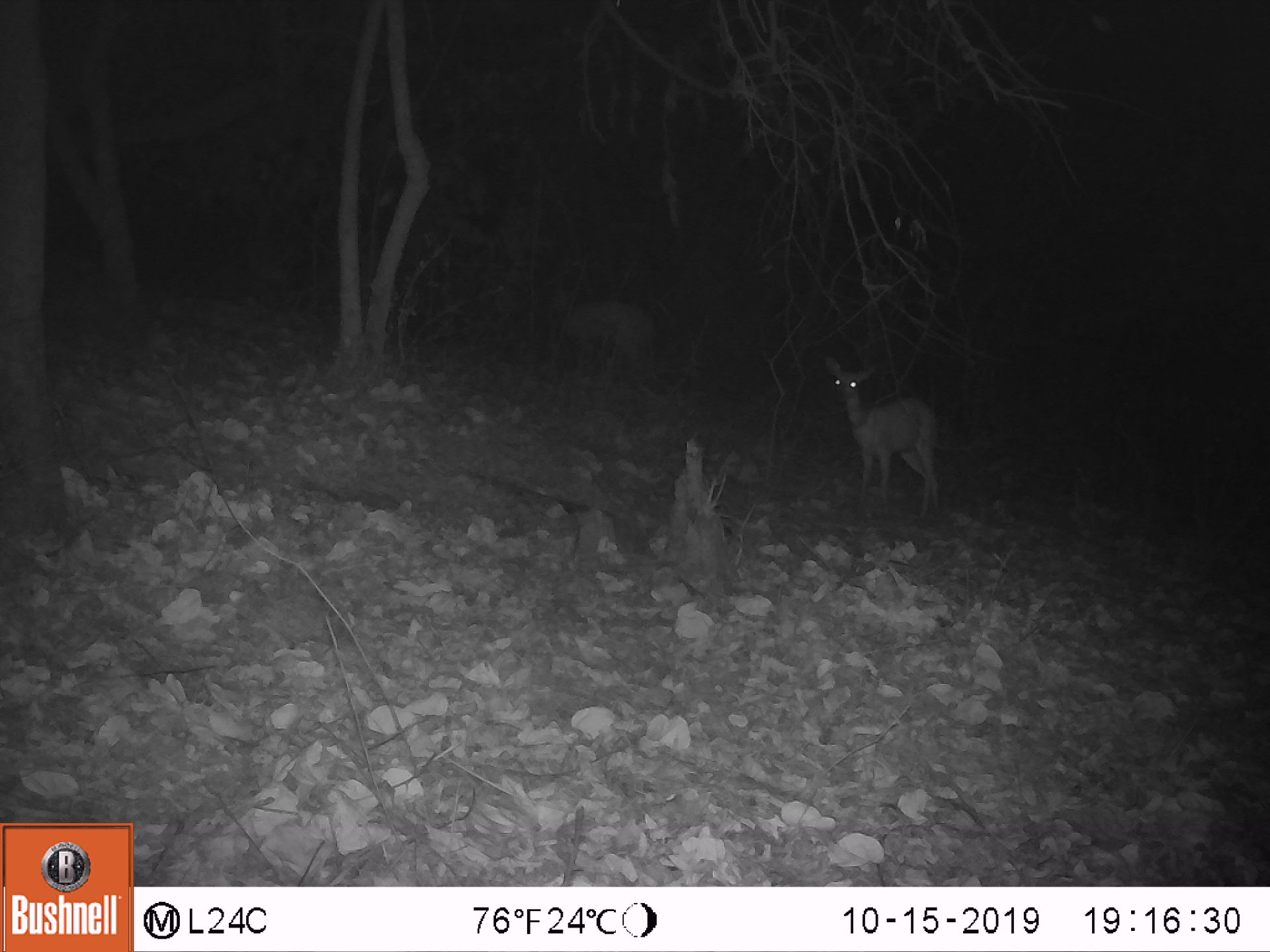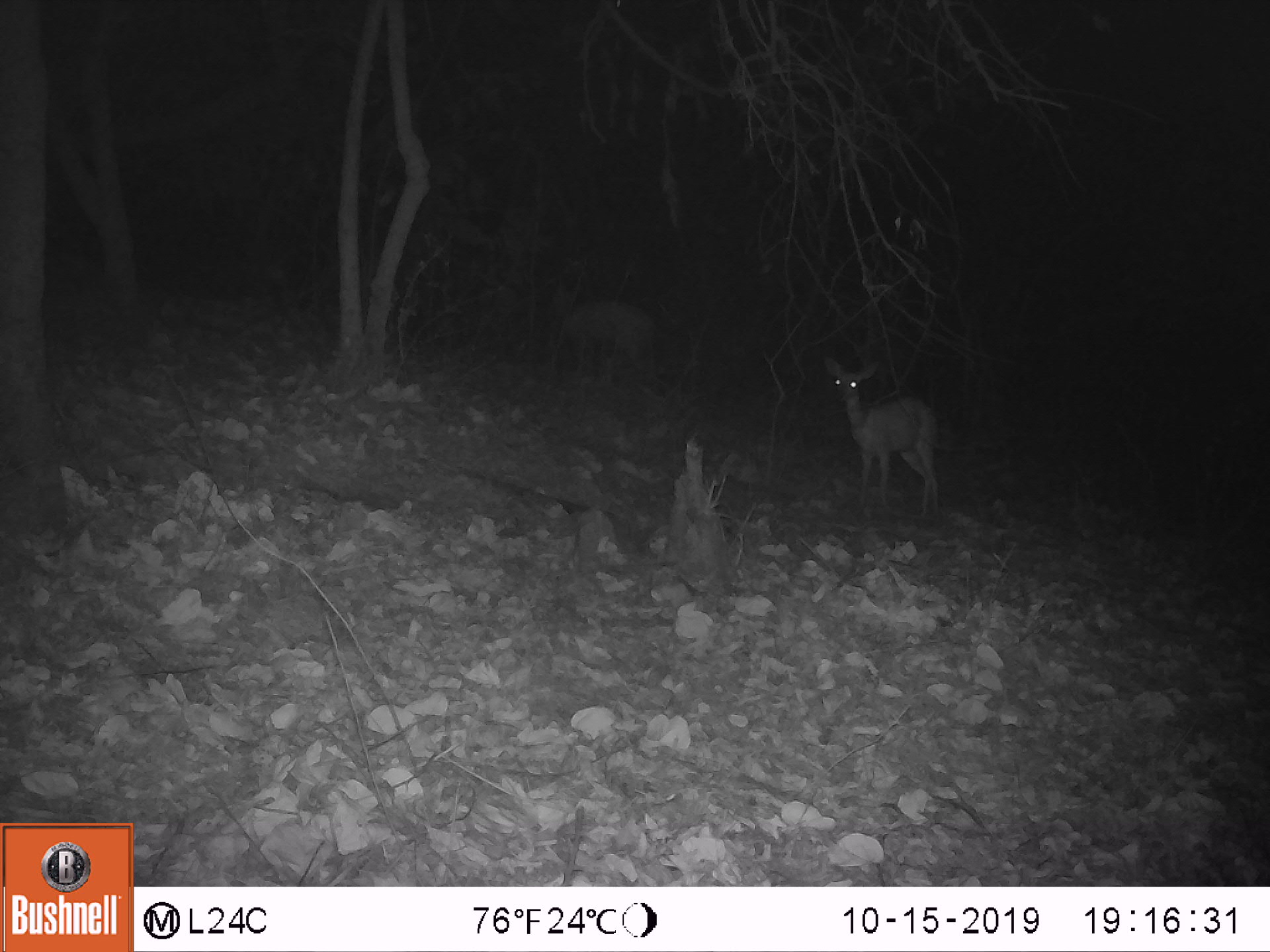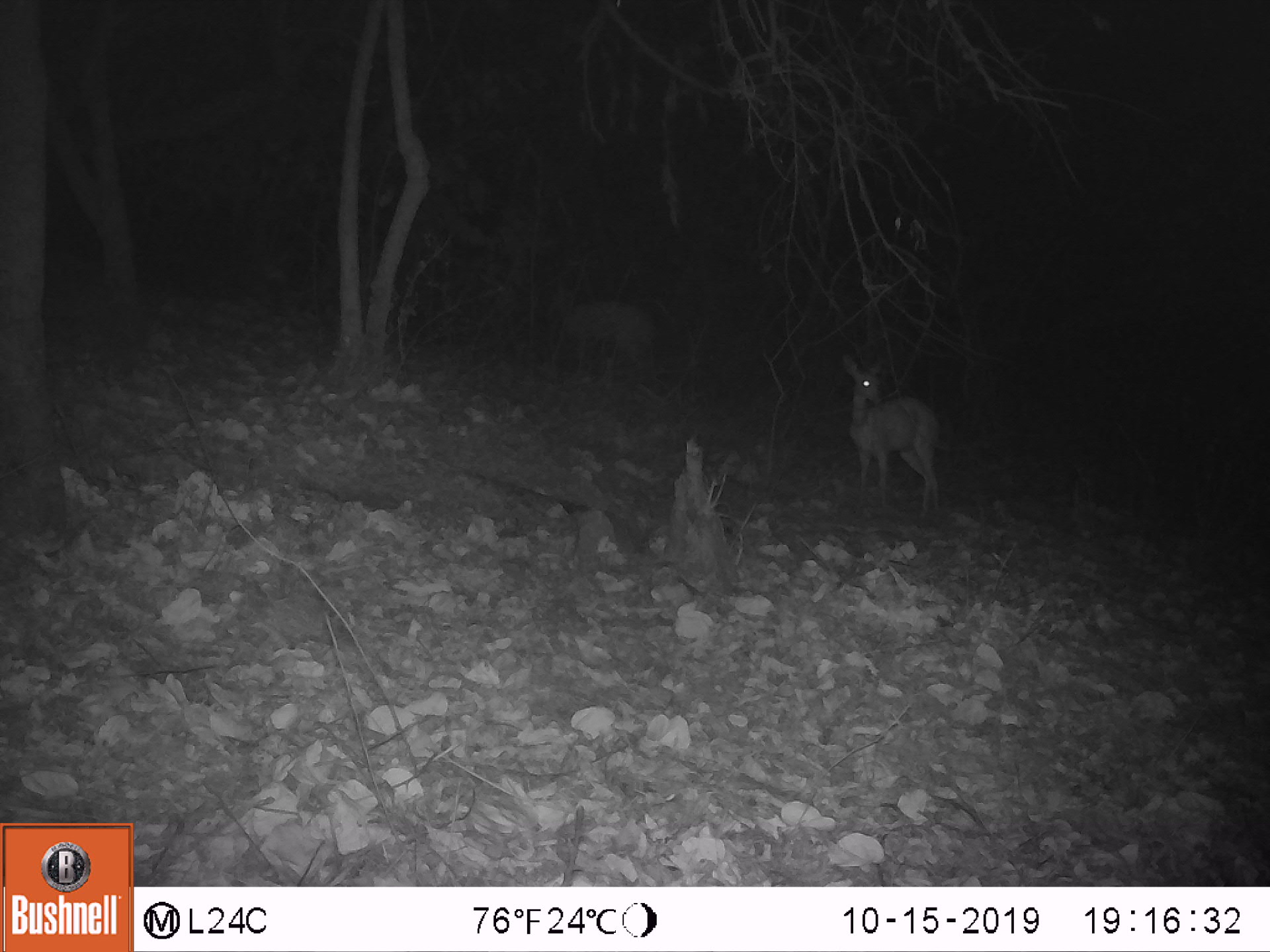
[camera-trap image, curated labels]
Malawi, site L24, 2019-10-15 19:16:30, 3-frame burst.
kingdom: Animalia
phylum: Chordata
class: Mammalia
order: Artiodactyla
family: Bovidae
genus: Tragelaphus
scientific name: Tragelaphus sylvaticus sylvaticus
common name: cape bushbuck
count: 2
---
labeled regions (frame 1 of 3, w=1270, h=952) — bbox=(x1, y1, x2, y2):
cape bushbuck: bbox=(823, 352, 949, 521); bbox=(541, 265, 664, 398)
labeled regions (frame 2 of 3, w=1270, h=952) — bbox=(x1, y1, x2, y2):
cape bushbuck: bbox=(823, 354, 945, 520); bbox=(538, 269, 666, 393)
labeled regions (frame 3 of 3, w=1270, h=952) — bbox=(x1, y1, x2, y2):
cape bushbuck: bbox=(835, 340, 950, 517); bbox=(544, 277, 664, 391)